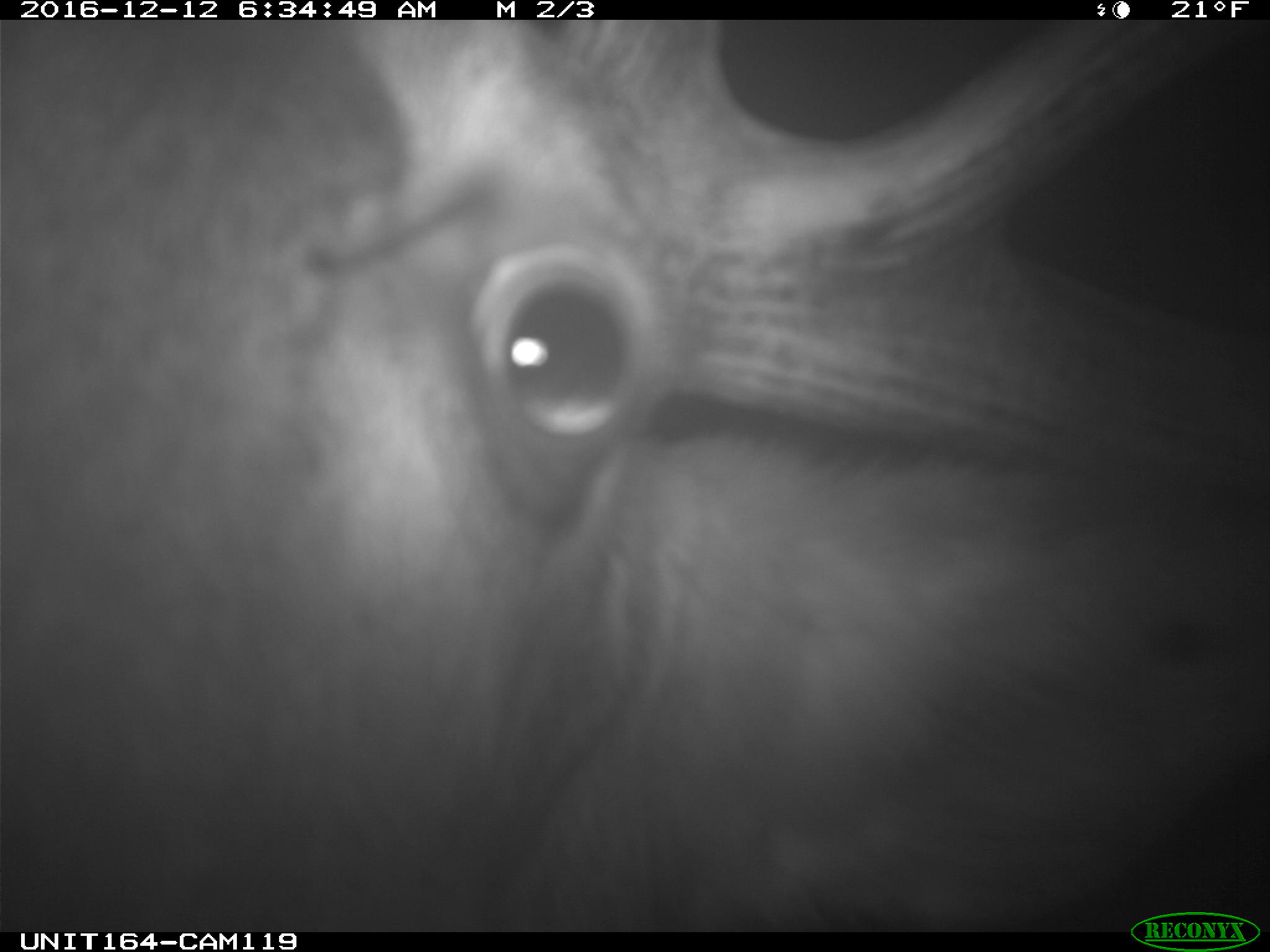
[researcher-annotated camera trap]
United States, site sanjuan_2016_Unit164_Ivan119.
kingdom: Animalia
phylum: Chordata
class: Mammalia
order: Artiodactyla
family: Cervidae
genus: Cervus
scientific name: Cervus elaphus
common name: red deer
Cervus elaphus (red deer).